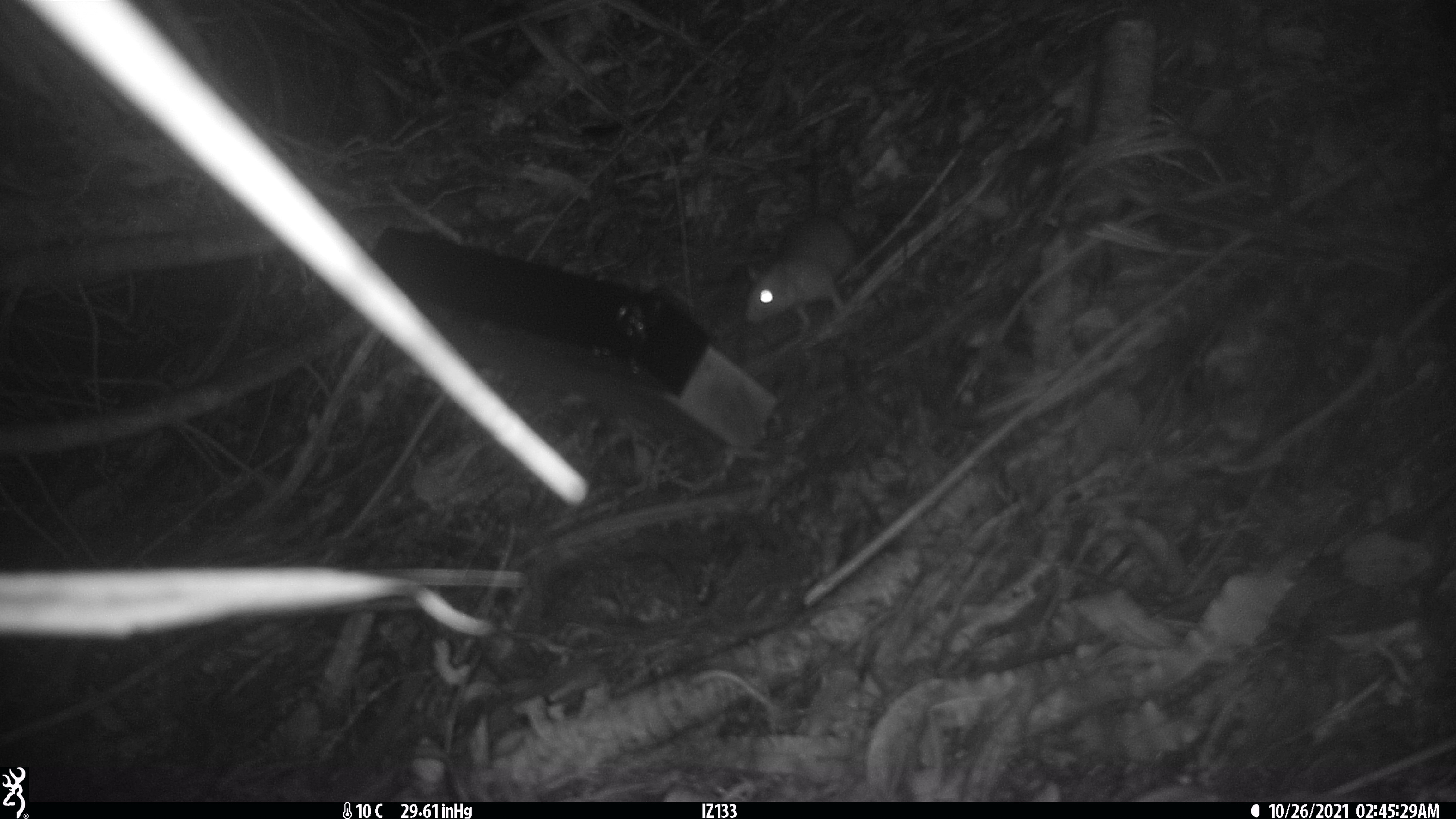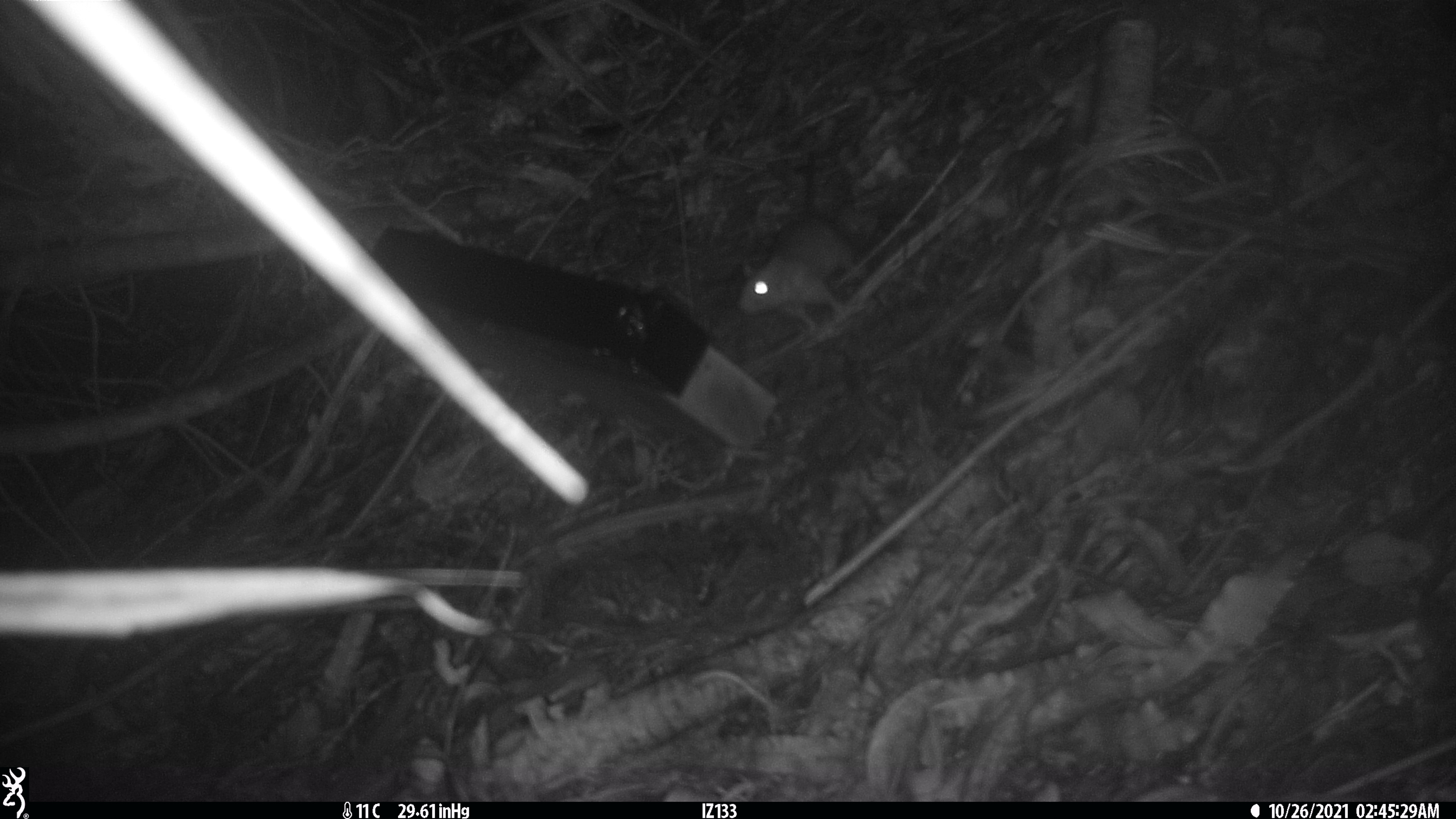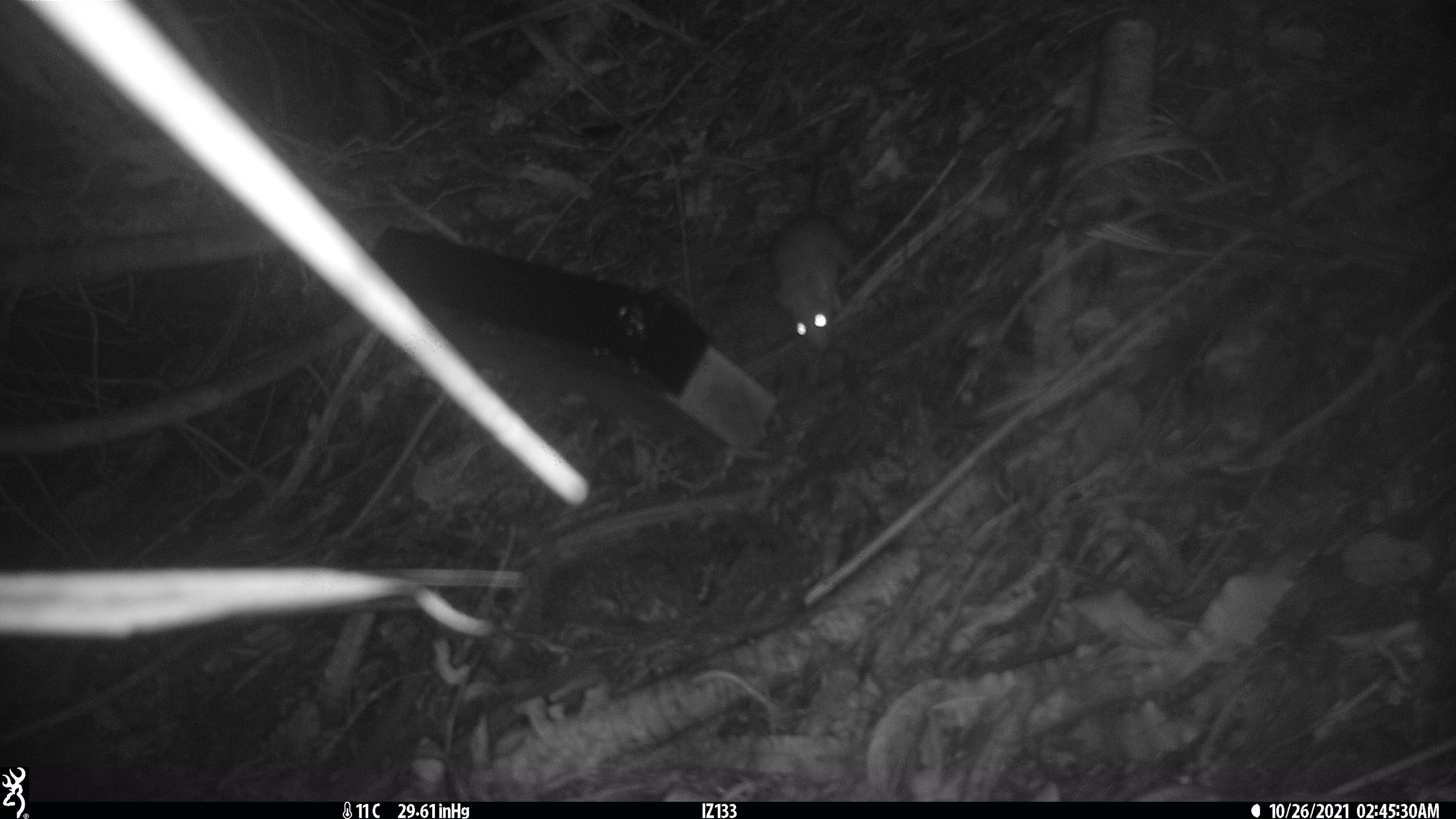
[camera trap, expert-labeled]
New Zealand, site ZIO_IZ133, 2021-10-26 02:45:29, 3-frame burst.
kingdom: Animalia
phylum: Chordata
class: Mammalia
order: Rodentia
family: Muridae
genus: Rattus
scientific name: Rattus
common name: rat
Rat (Rattus).